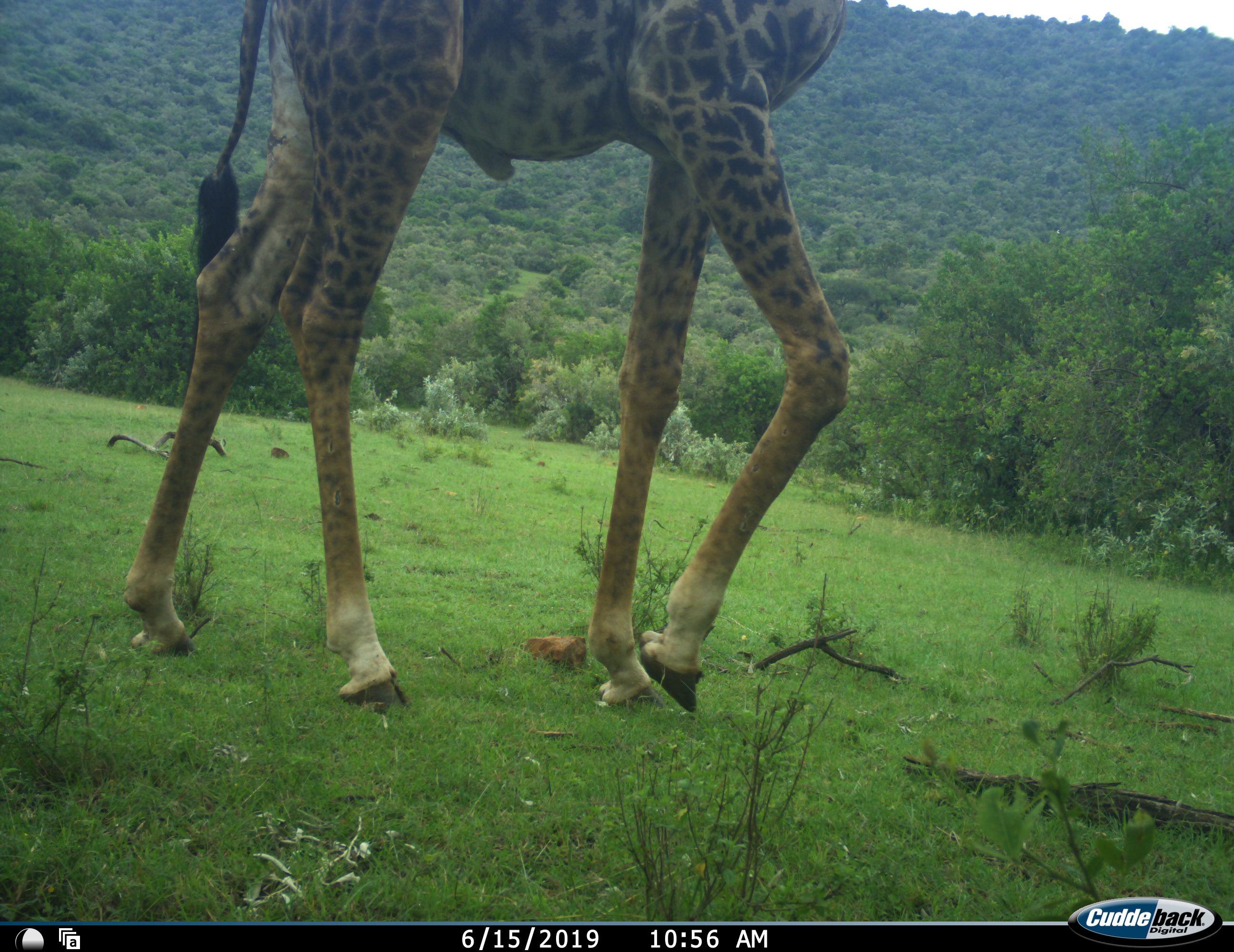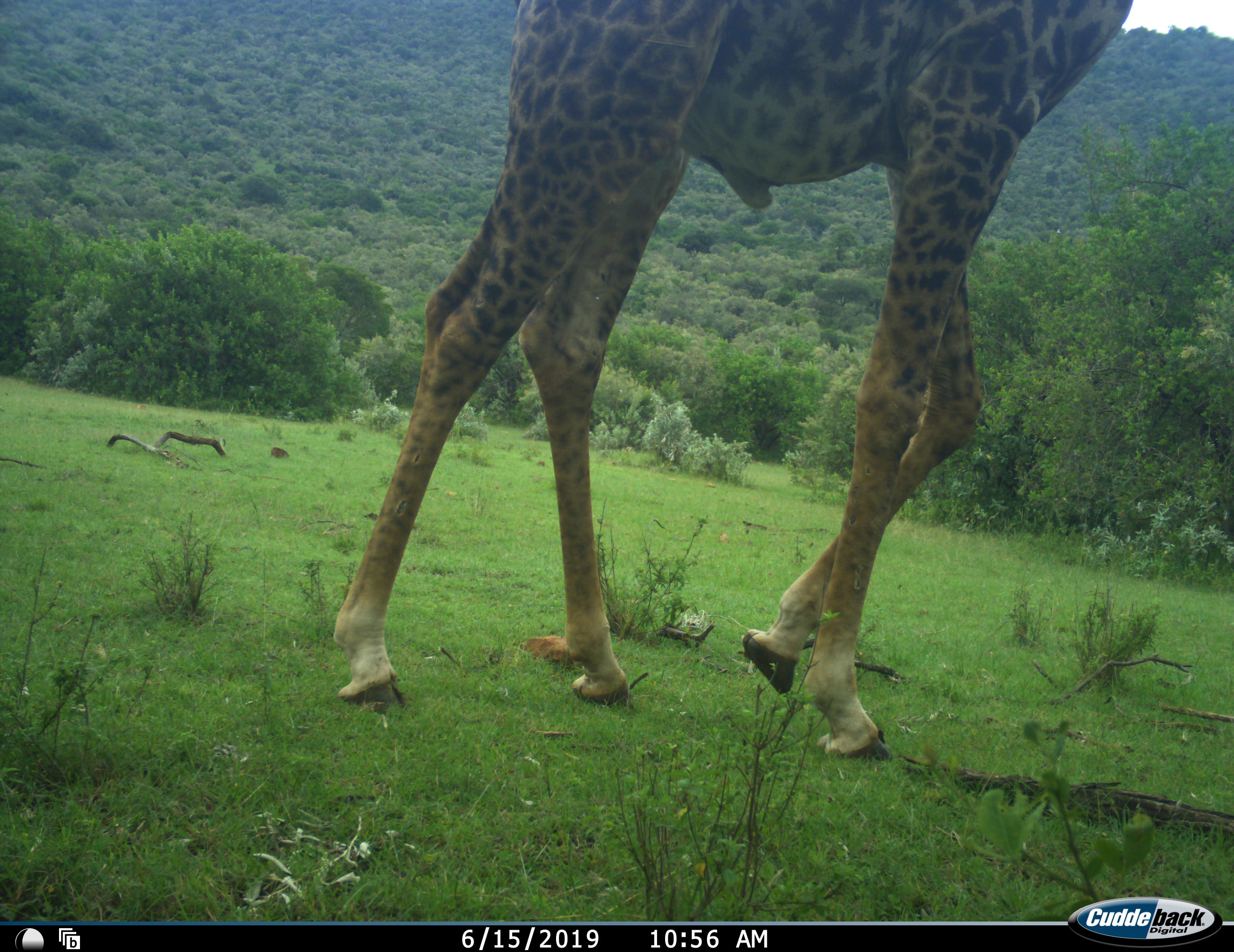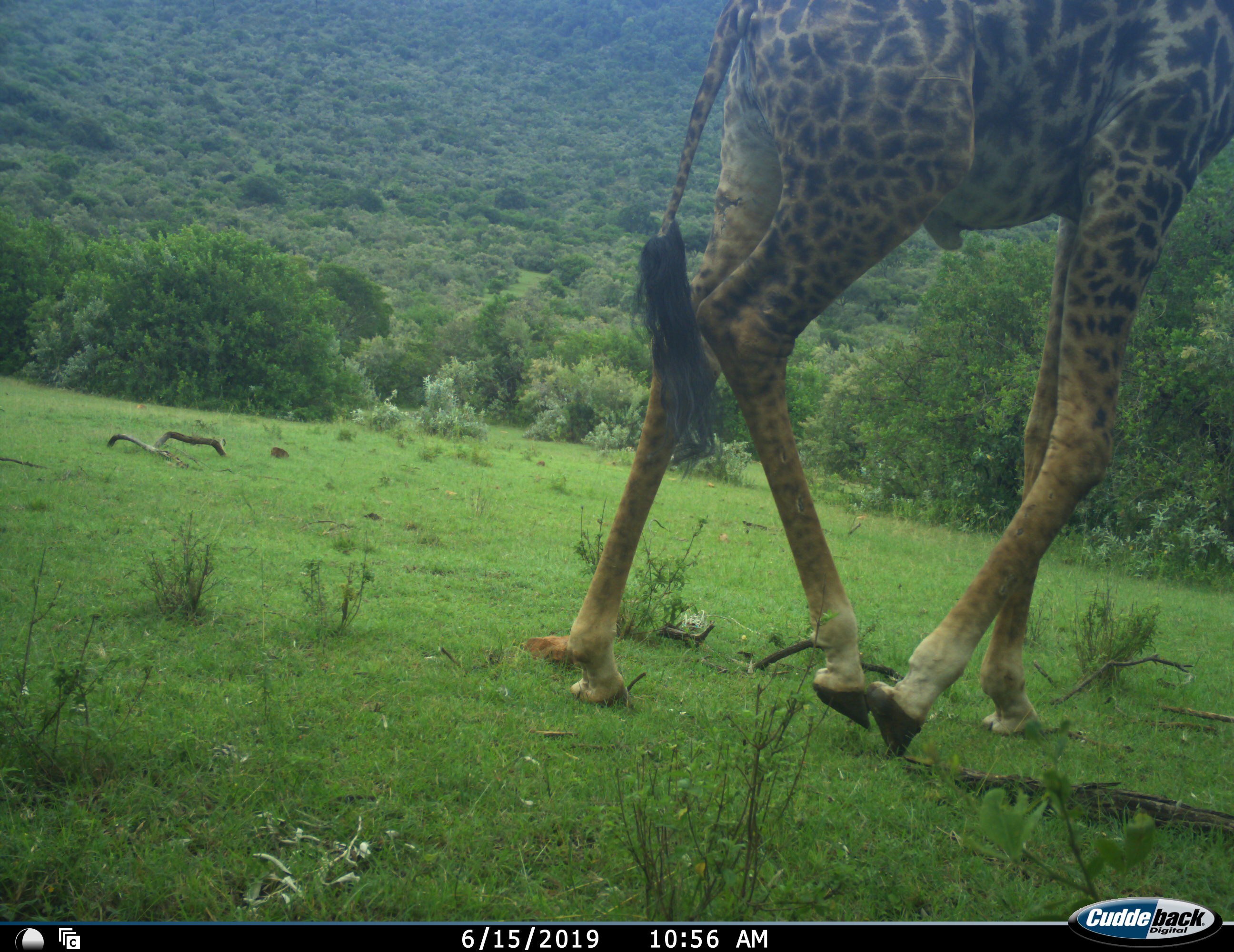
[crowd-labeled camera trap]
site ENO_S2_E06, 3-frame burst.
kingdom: Animalia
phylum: Chordata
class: Mammalia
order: Artiodactyla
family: Giraffidae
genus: Giraffa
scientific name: Giraffa camelopardalis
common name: giraffe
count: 1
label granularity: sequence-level